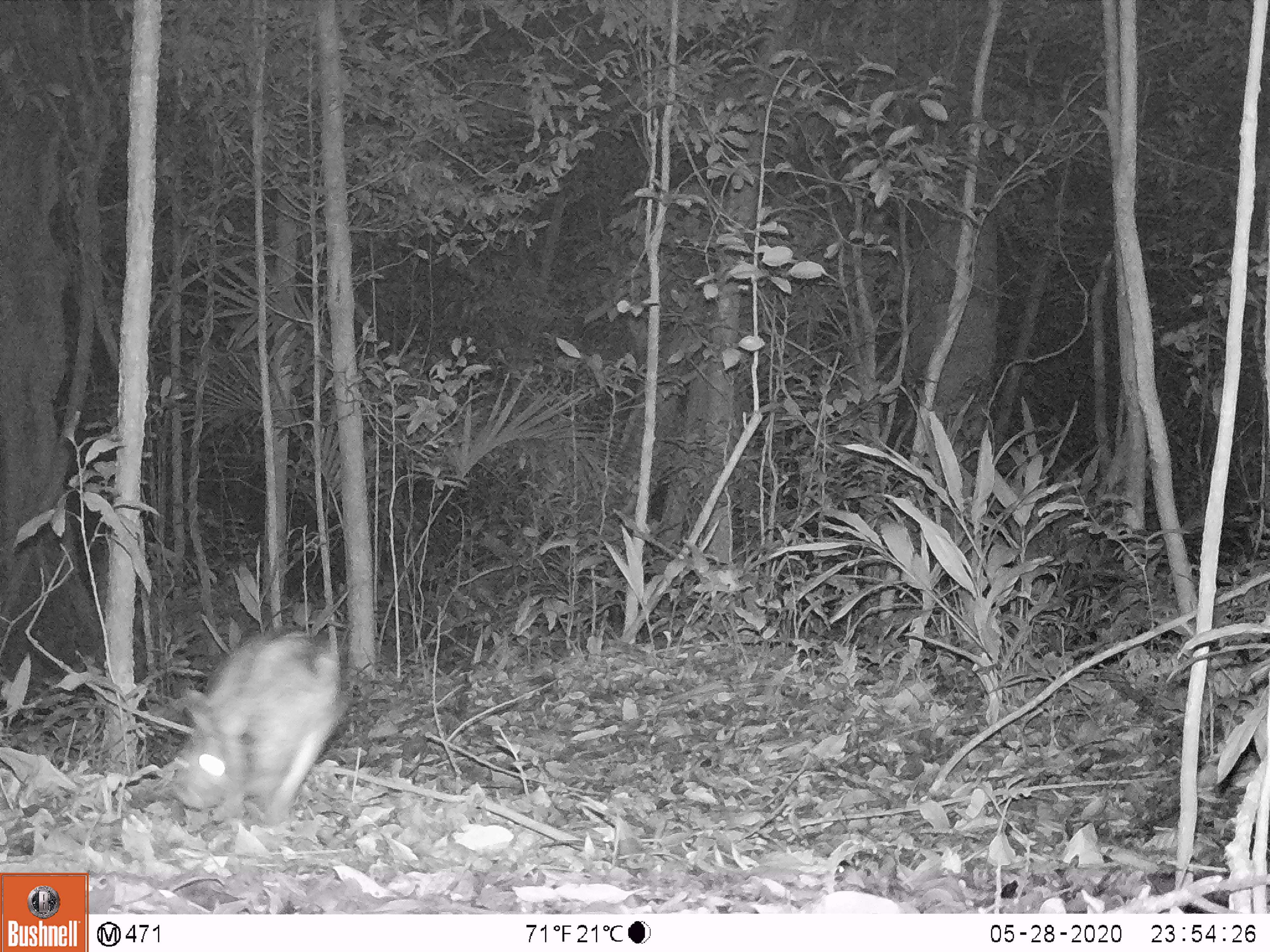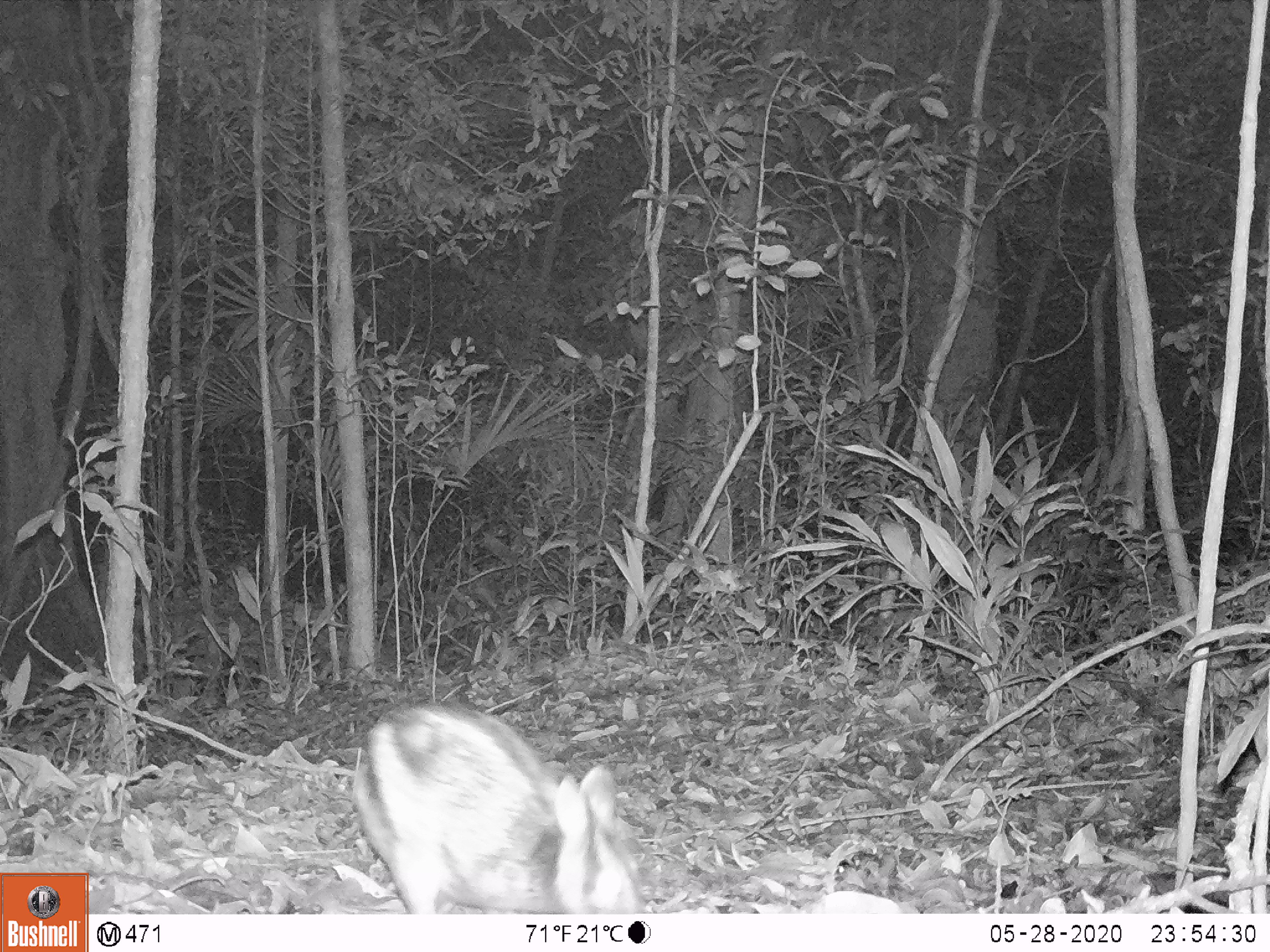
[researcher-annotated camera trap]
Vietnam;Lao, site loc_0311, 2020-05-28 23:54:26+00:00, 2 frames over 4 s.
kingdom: Animalia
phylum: Chordata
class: Mammalia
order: Lagomorpha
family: Leporidae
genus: Nesolagus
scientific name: Nesolagus timminsi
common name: annamite striped rabbit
Annamite striped rabbit (Nesolagus timminsi). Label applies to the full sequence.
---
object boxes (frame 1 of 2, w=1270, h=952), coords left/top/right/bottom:
annamite striped rabbit: 175/631/340/817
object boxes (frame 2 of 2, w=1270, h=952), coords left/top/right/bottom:
annamite striped rabbit: 353/704/647/914